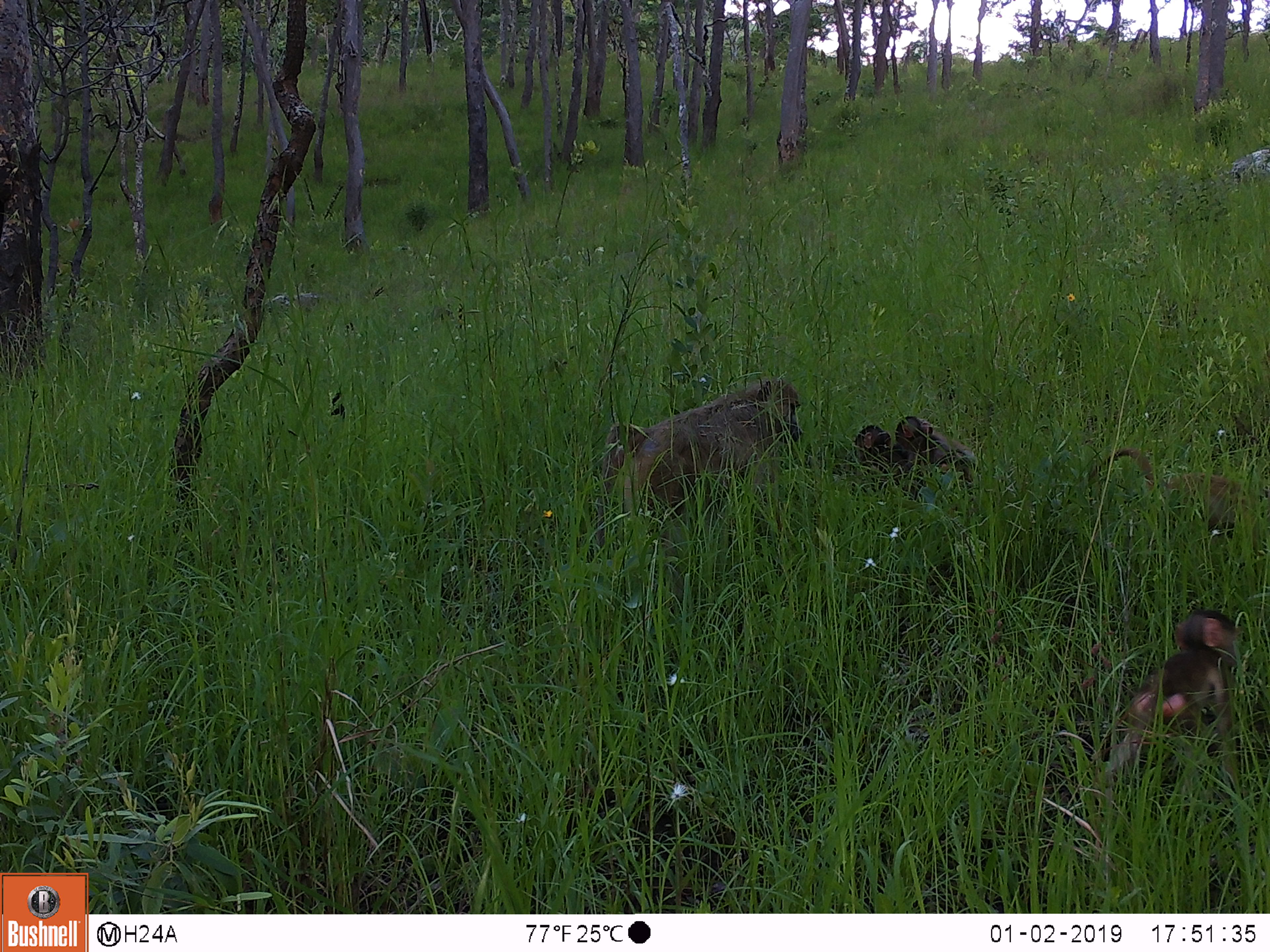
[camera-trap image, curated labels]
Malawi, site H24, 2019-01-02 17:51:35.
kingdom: Animalia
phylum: Chordata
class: Mammalia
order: Primates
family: Cercopithecidae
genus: Papio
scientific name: Papio cynocephalus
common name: yellow baboon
Yellow baboon (Papio cynocephalus), count 5.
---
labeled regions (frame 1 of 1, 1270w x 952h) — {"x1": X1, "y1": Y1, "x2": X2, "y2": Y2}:
yellow baboon: {"x1": 602, "y1": 372, "x2": 811, "y2": 518}; {"x1": 1094, "y1": 601, "x2": 1239, "y2": 779}; {"x1": 1081, "y1": 444, "x2": 1258, "y2": 537}; {"x1": 895, "y1": 415, "x2": 973, "y2": 471}; {"x1": 848, "y1": 412, "x2": 895, "y2": 486}